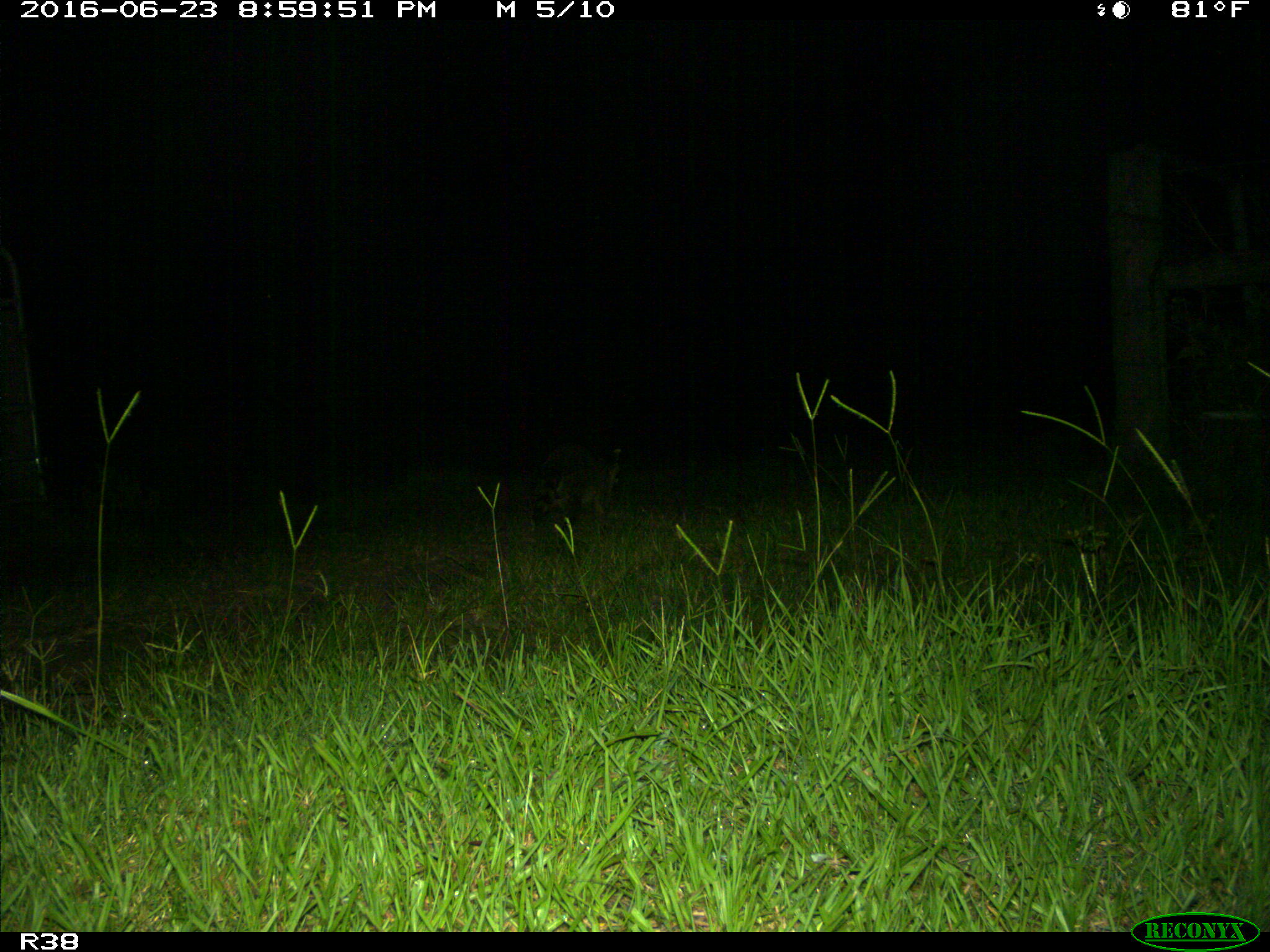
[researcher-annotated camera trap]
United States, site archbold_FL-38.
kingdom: Animalia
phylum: Chordata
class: Mammalia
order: Carnivora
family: Procyonidae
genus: Procyon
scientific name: Procyon lotor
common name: common raccoon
Procyon lotor (common raccoon).